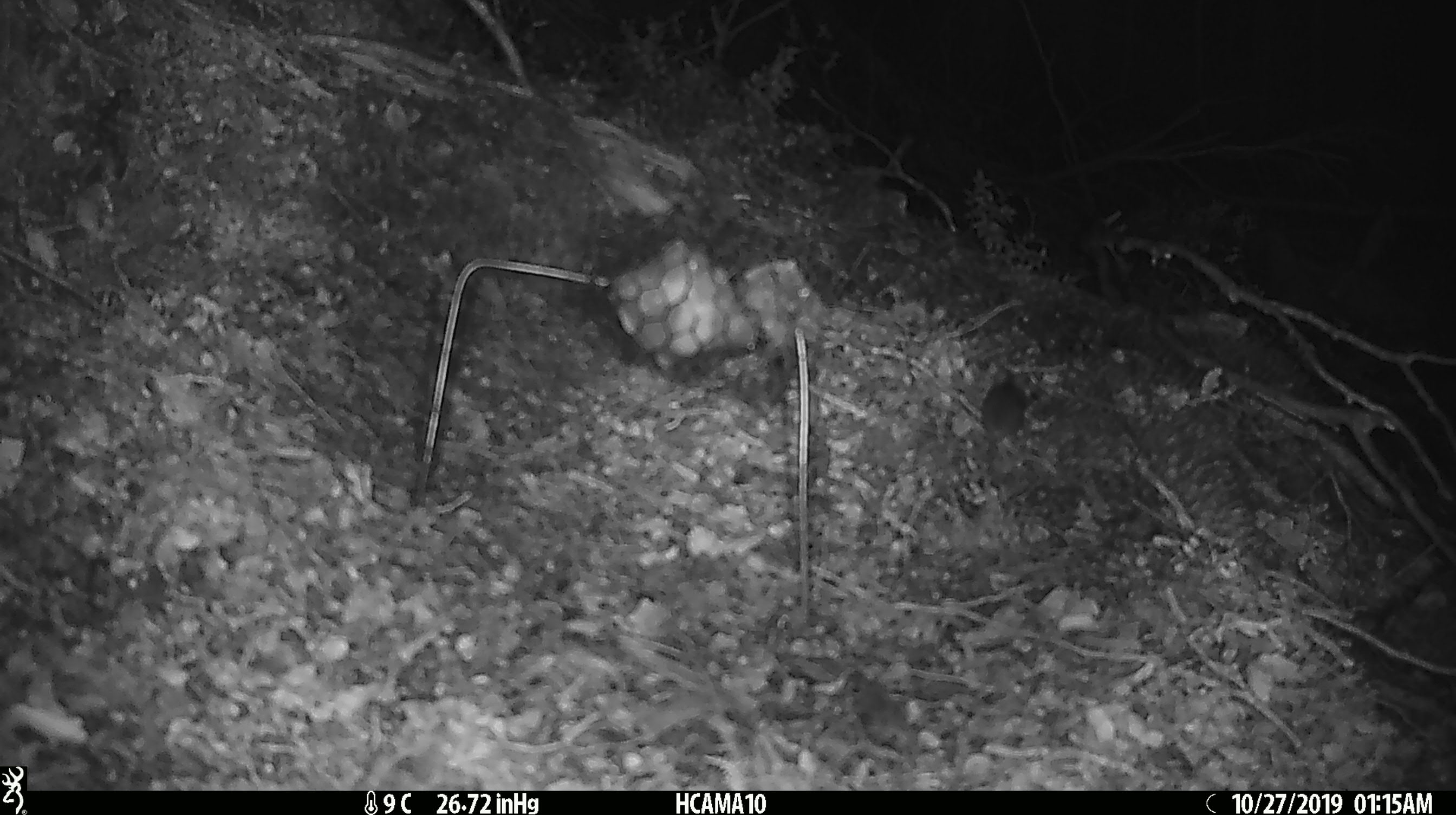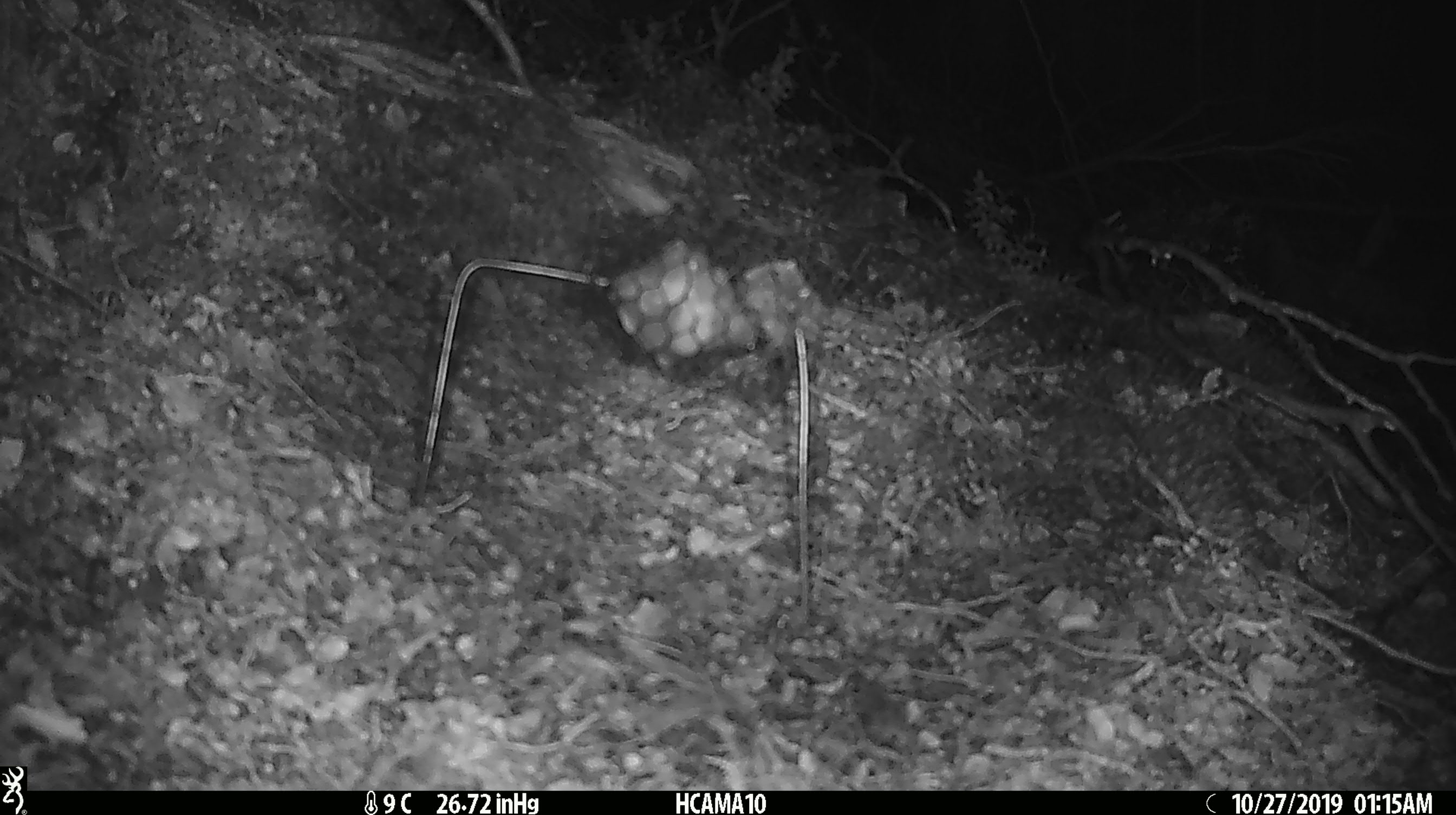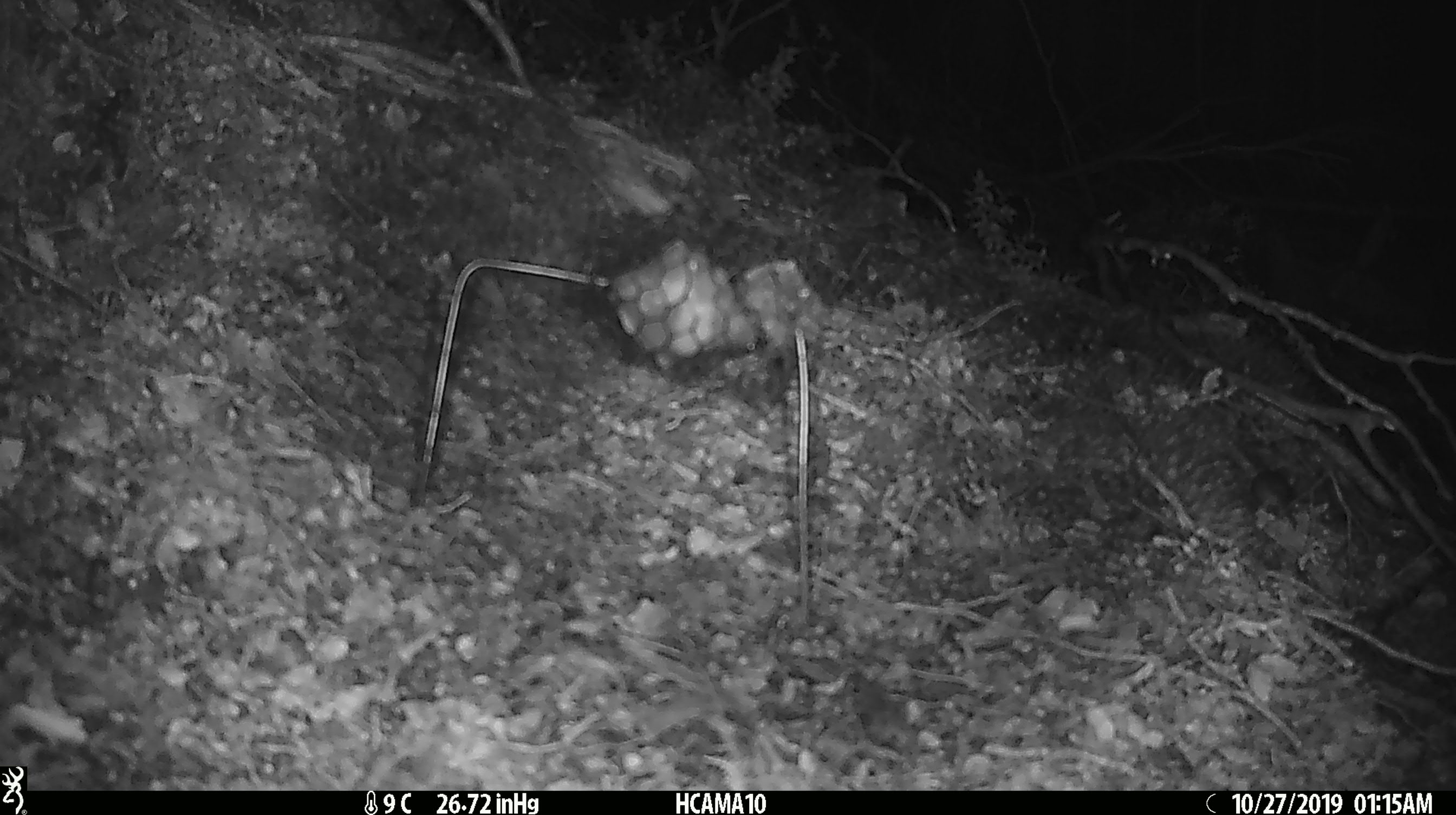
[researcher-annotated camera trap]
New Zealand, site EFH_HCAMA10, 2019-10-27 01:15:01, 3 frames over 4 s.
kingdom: Animalia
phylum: Chordata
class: Mammalia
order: Rodentia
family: Muridae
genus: Mus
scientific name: Mus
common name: mouse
Mouse (Mus).